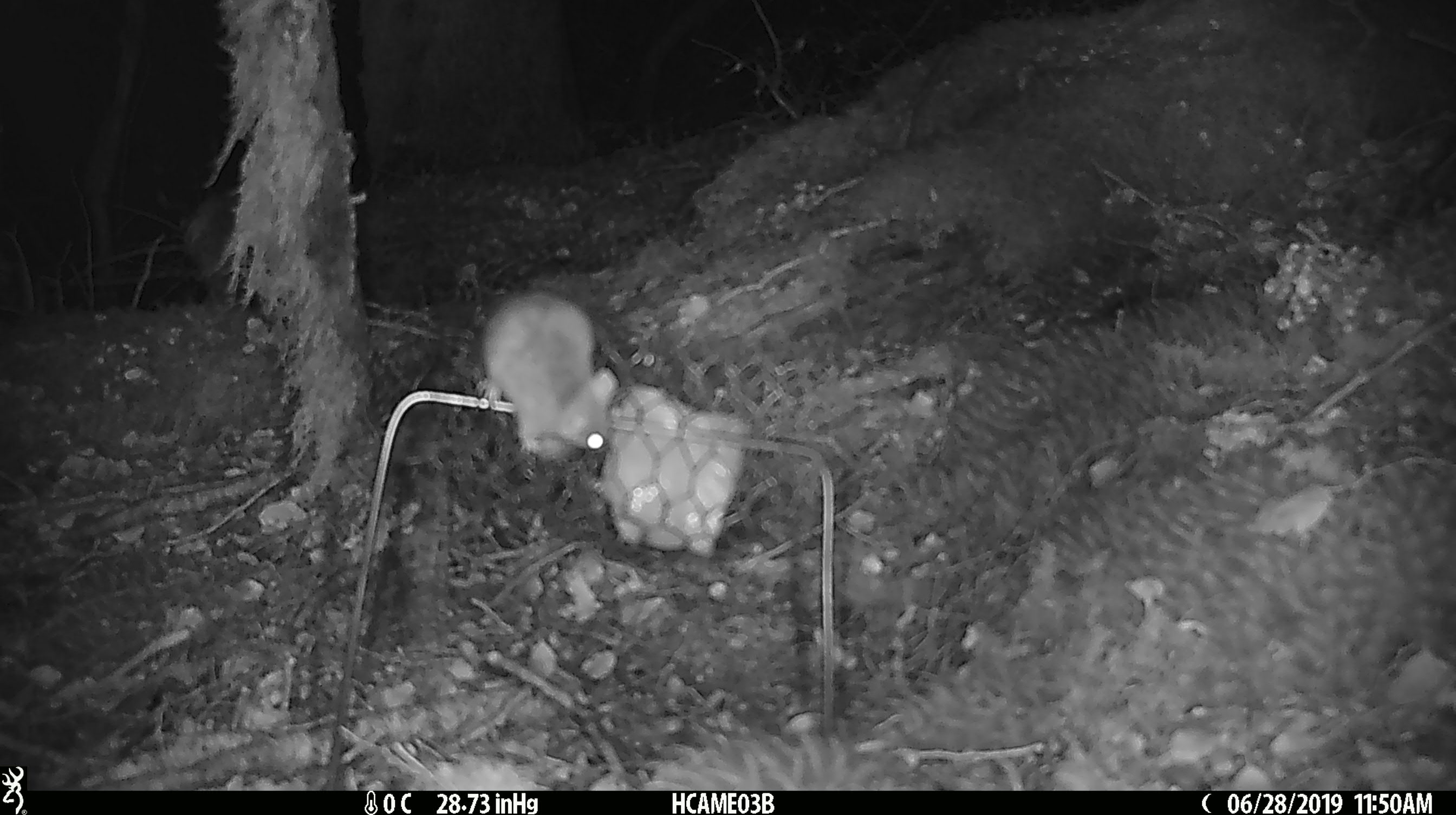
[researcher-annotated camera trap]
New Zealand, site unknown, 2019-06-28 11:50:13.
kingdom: Animalia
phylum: Chordata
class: Mammalia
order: Rodentia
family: Muridae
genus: Mus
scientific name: Mus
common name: mouse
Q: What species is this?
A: Mouse (Mus).